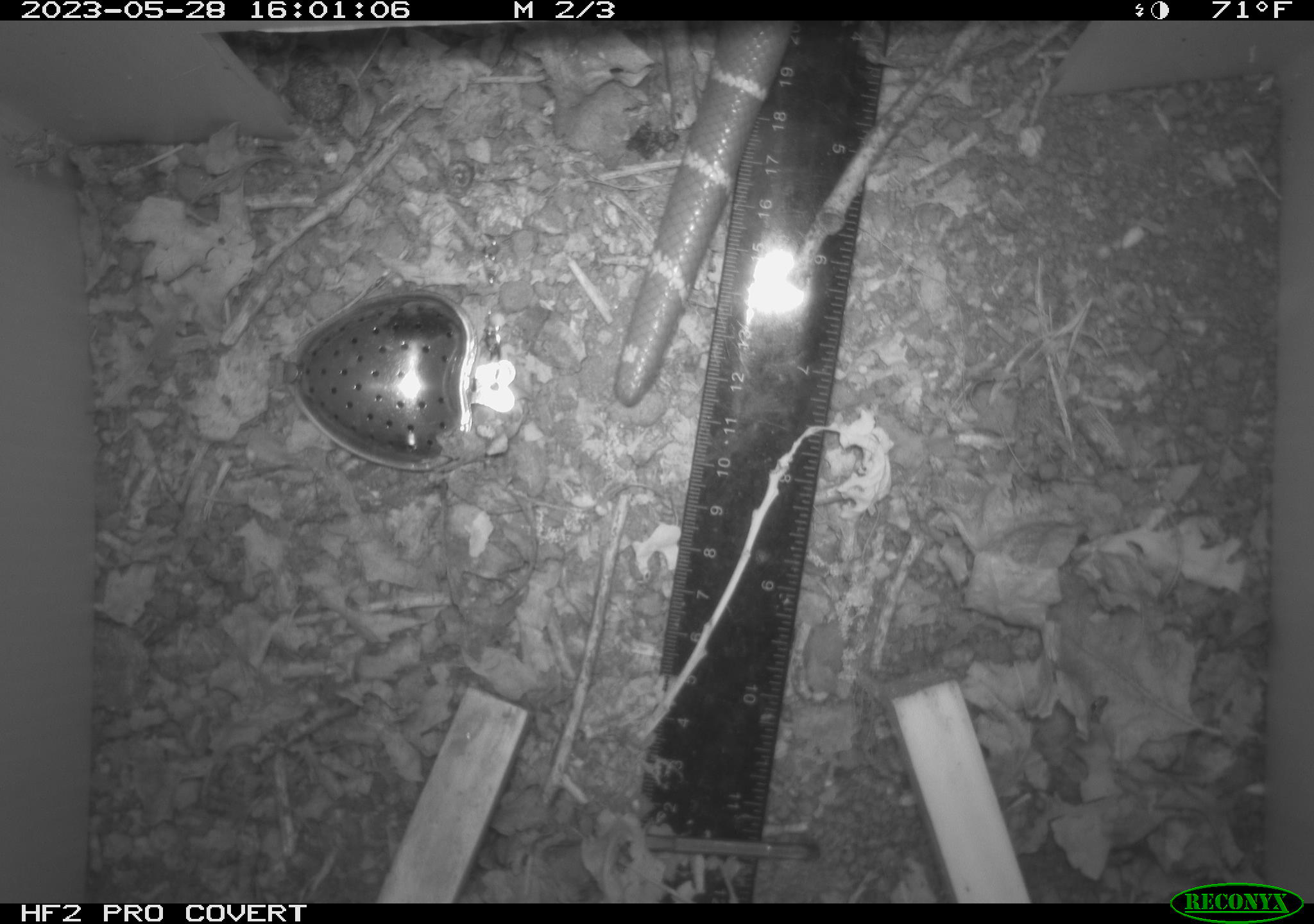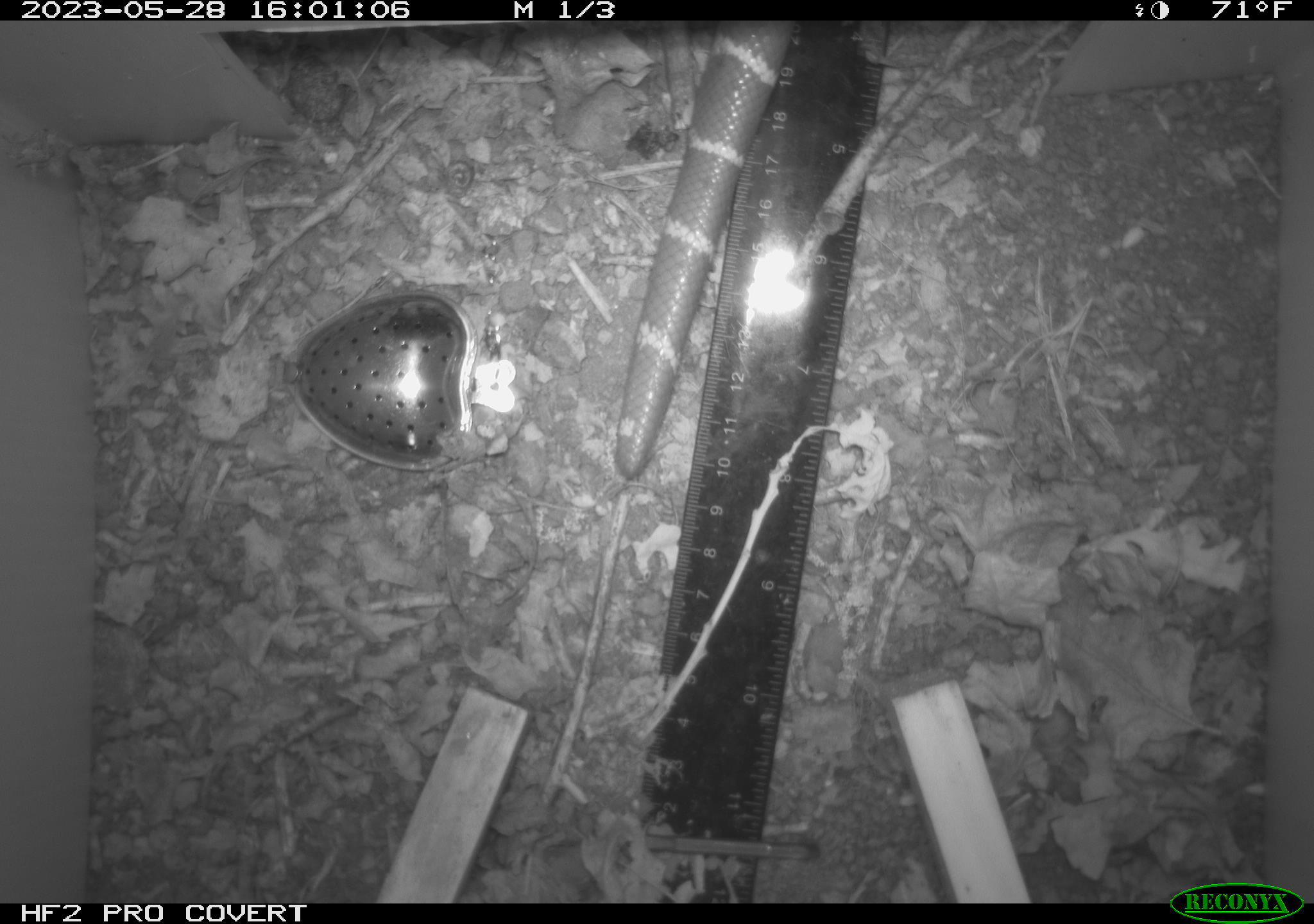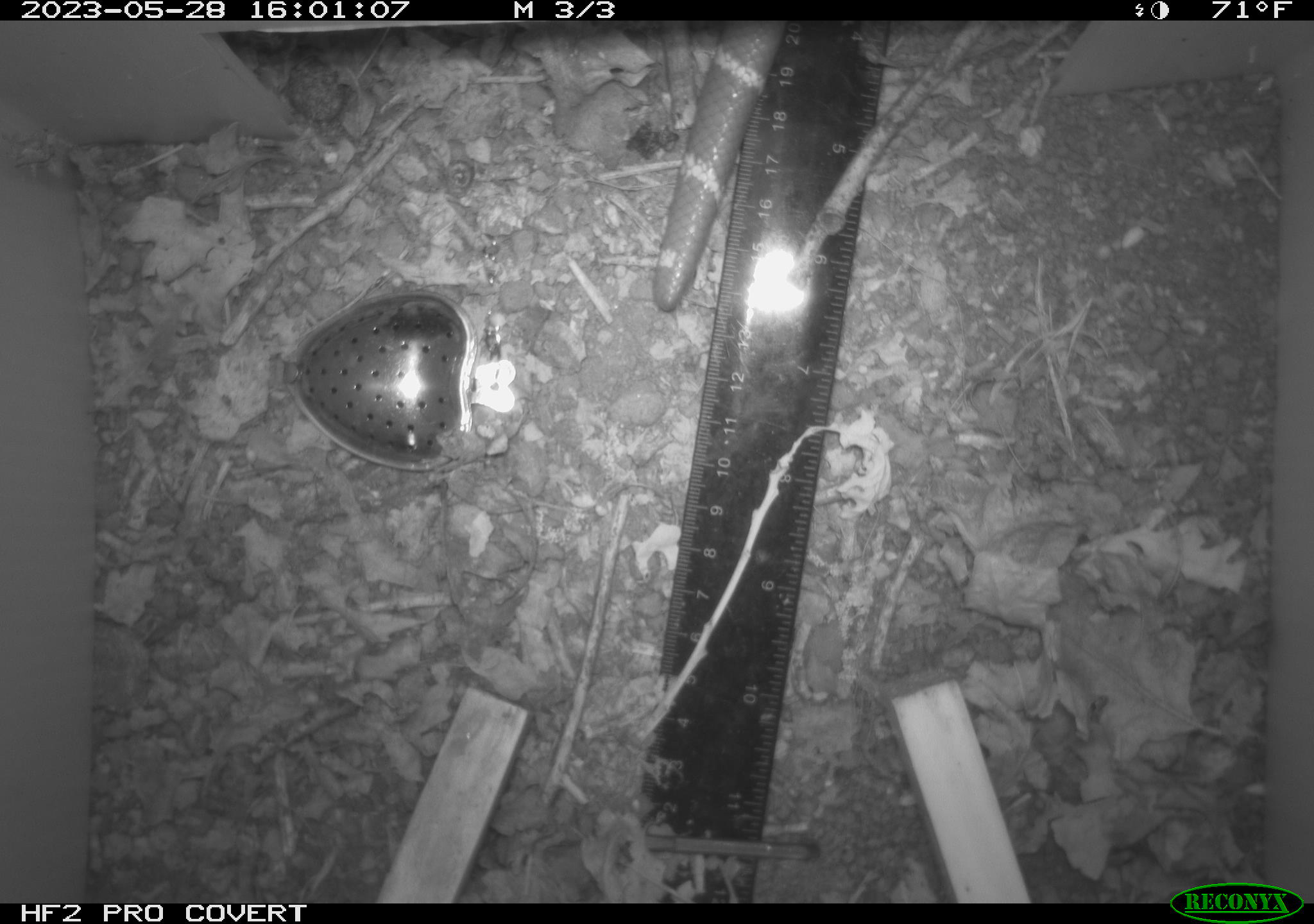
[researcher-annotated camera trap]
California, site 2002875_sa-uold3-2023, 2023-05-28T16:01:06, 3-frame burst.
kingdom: Animalia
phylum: Chordata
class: Reptilia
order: Squamata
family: Colubridae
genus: Lampropeltis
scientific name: Lampropeltis californiae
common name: california kingsnake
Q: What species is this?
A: California kingsnake (Lampropeltis californiae).